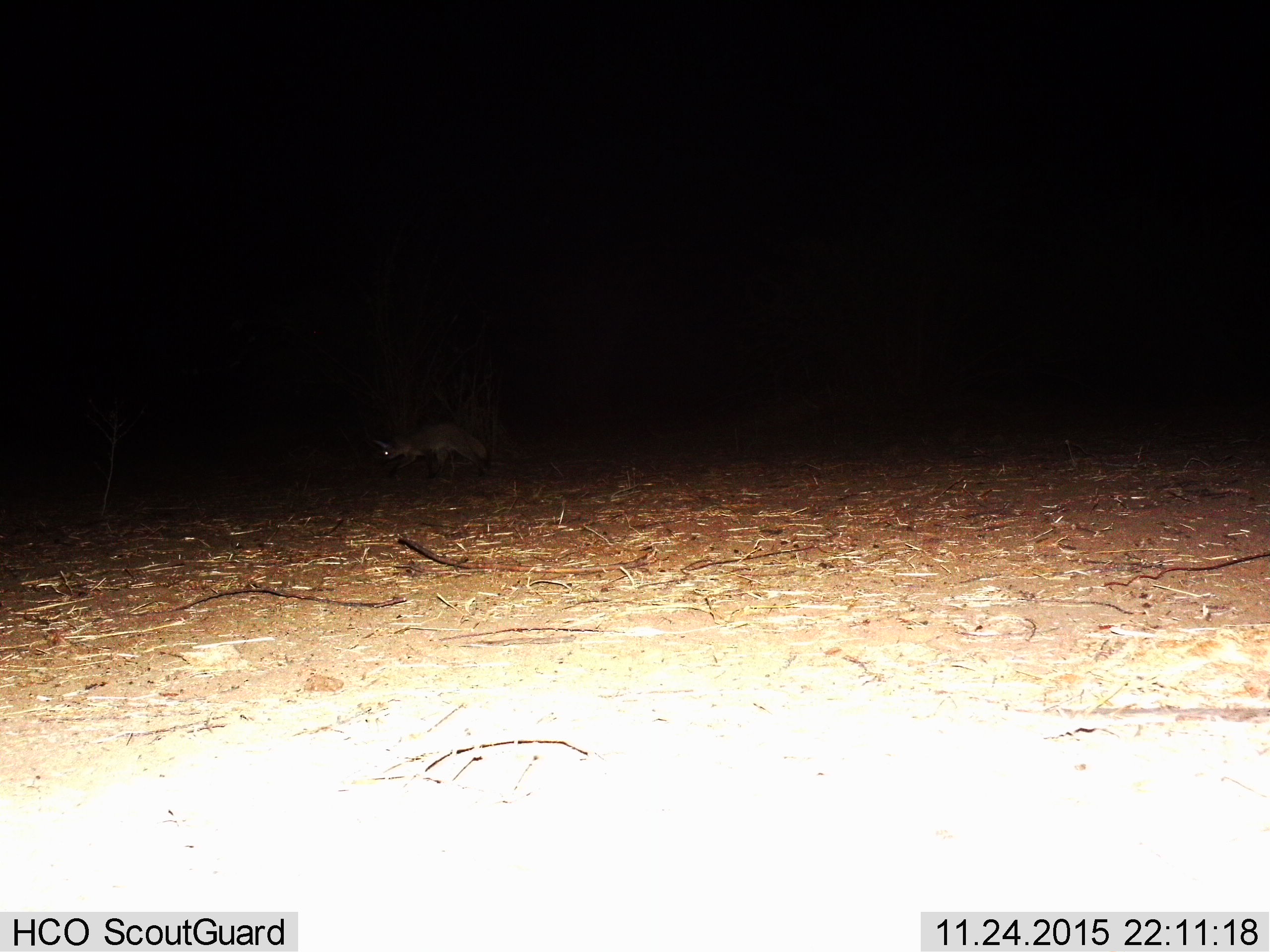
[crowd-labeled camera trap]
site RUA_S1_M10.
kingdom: Animalia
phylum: Chordata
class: Mammalia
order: Carnivora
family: Canidae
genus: Otocyon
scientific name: Otocyon megalotis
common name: bat-eared fox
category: foxbateared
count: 1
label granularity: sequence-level